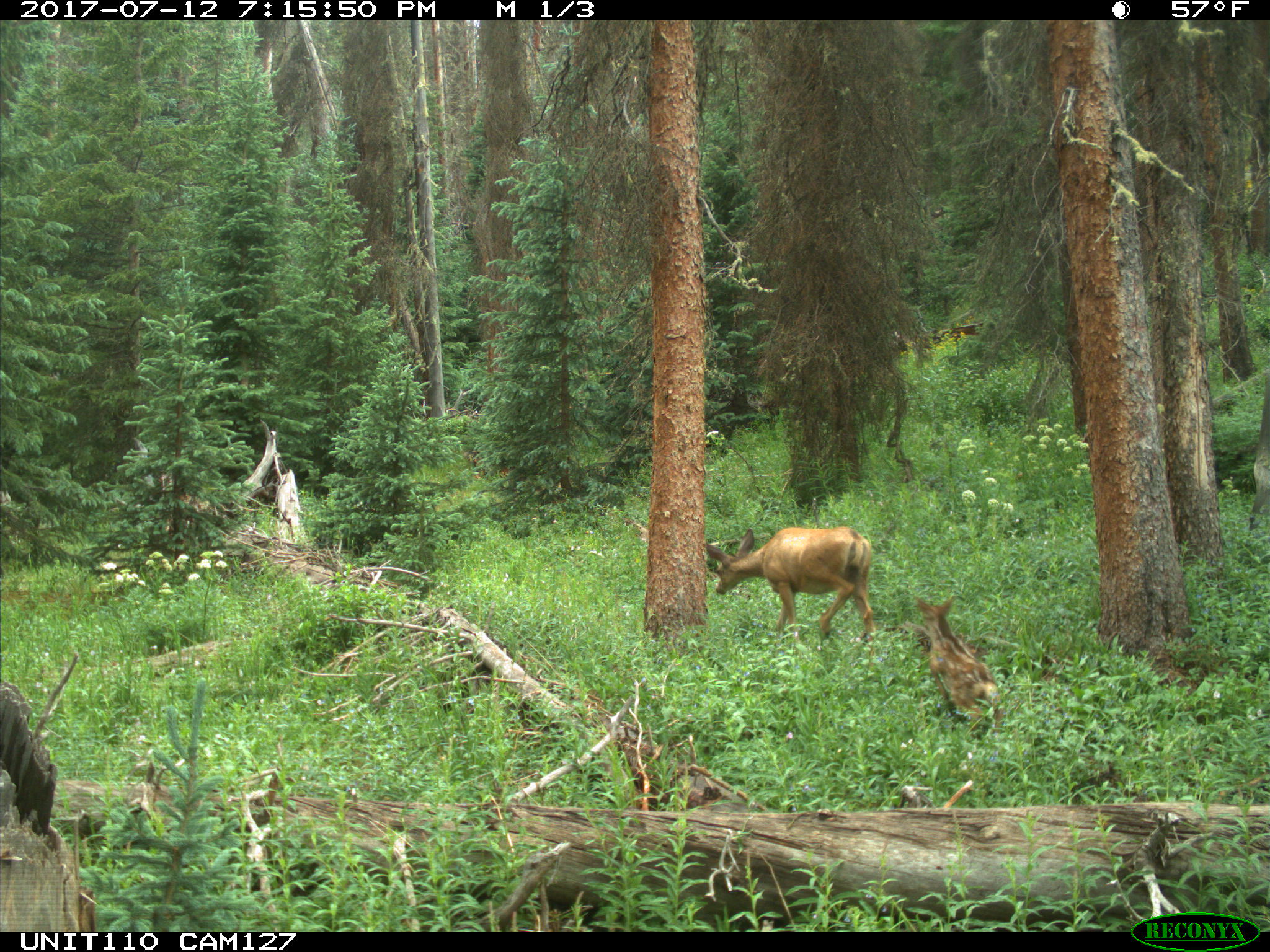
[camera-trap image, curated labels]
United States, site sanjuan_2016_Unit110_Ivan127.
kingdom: Animalia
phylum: Chordata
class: Mammalia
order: Artiodactyla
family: Cervidae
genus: Odocoileus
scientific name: Odocoileus hemionus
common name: mule deer